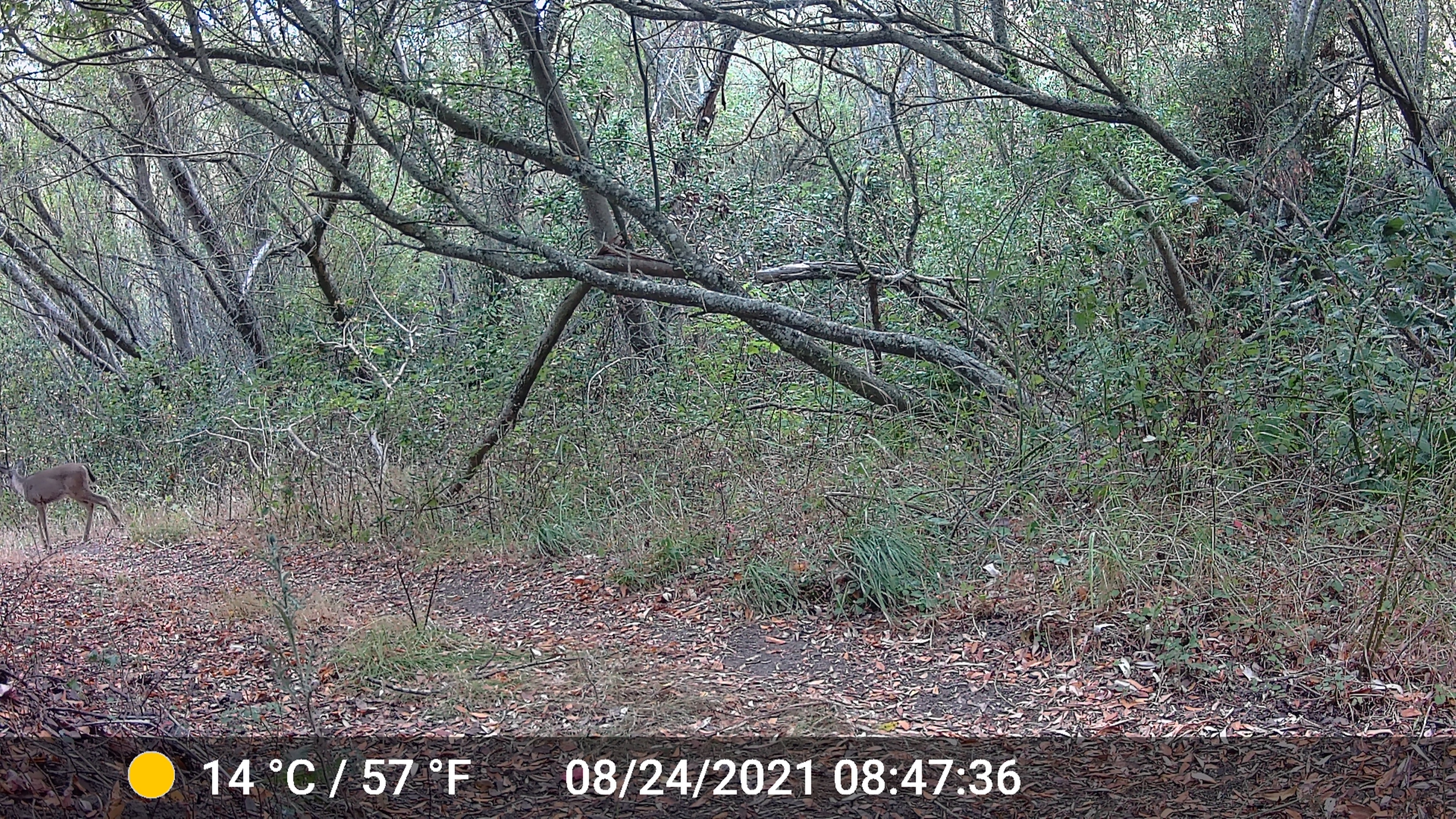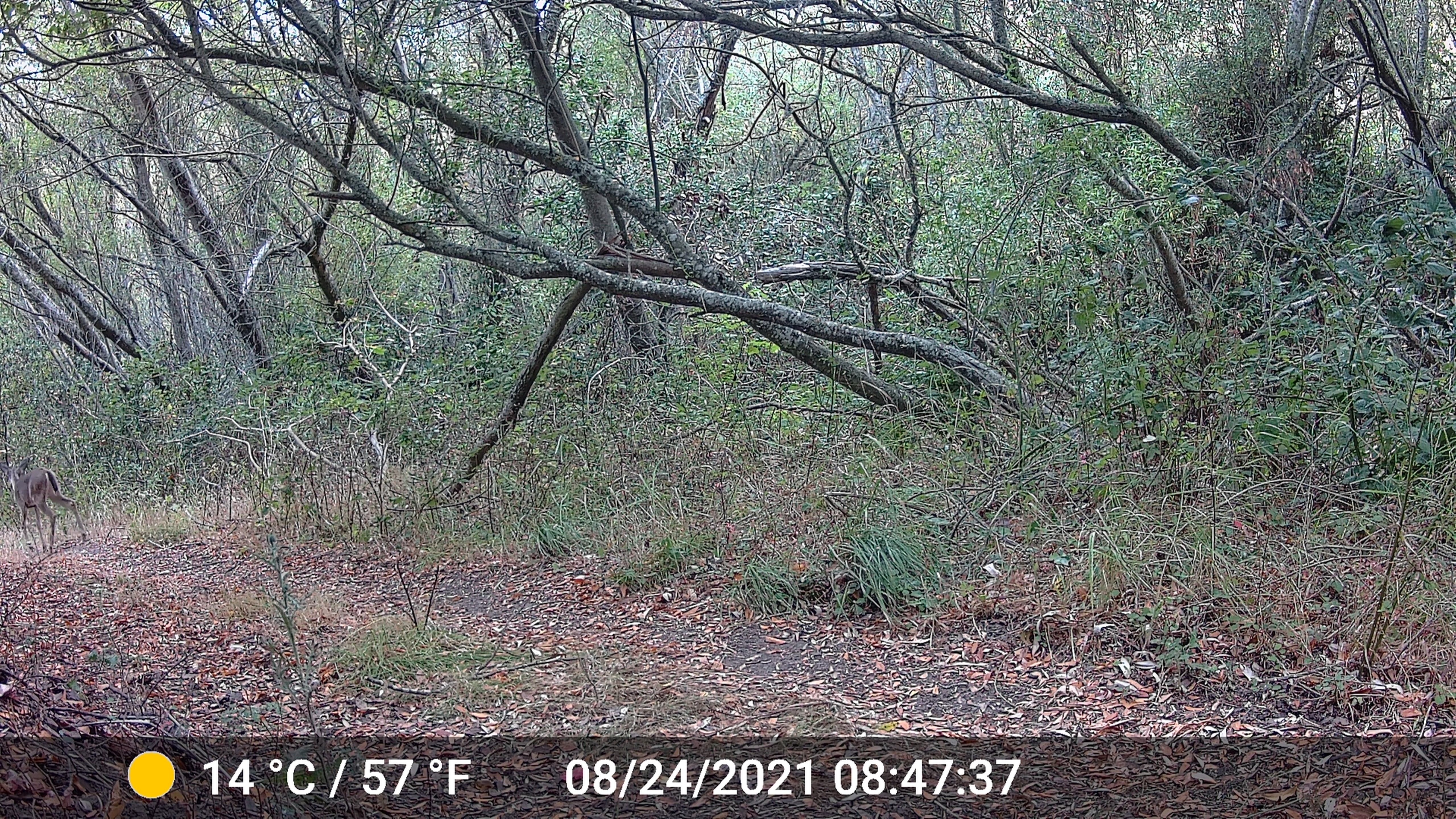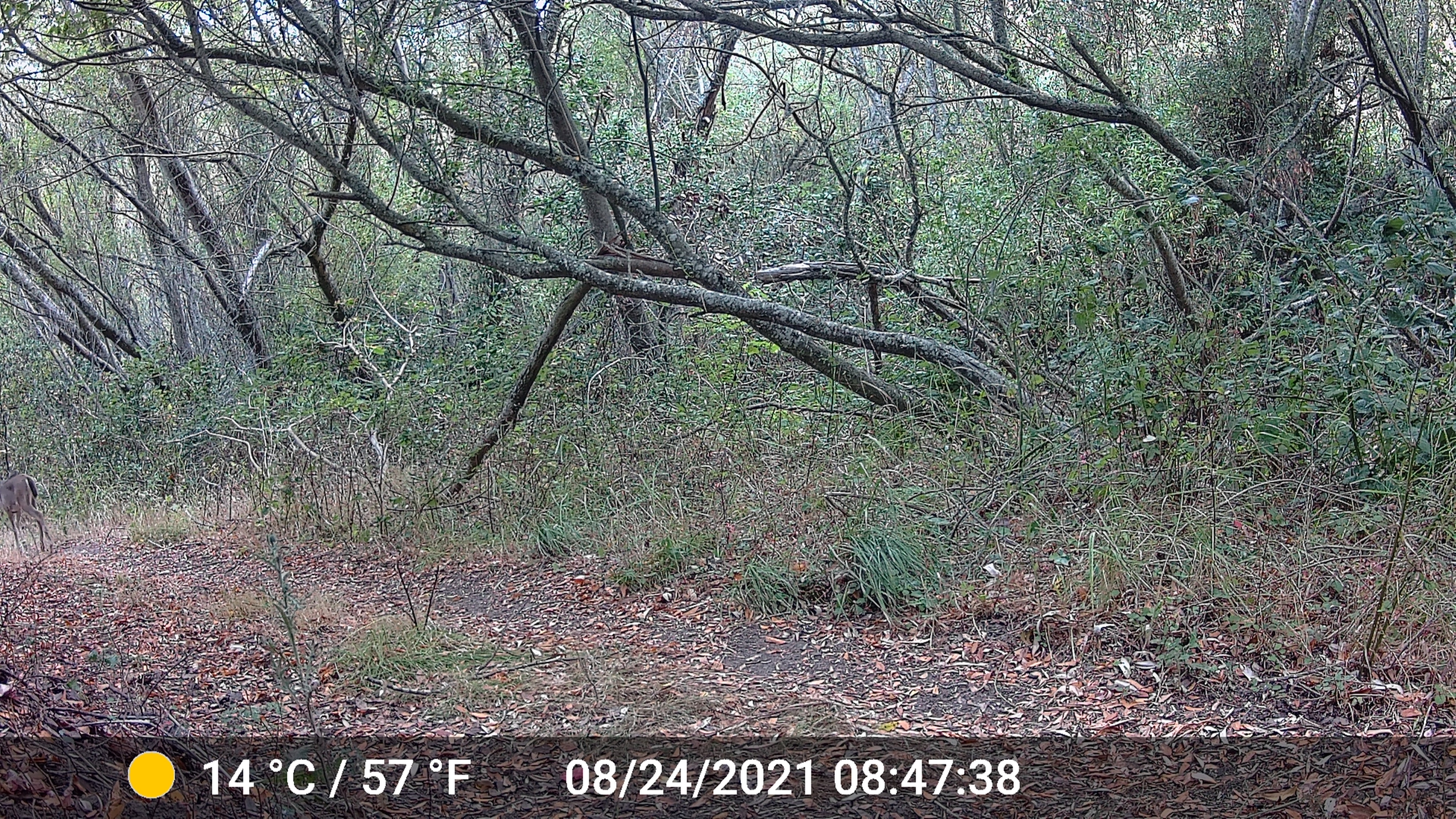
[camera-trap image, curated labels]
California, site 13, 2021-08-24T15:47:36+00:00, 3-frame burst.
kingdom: Animalia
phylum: Chordata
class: Mammalia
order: Artiodactyla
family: Cervidae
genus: Odocoileus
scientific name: Odocoileus hemionus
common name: mule deer